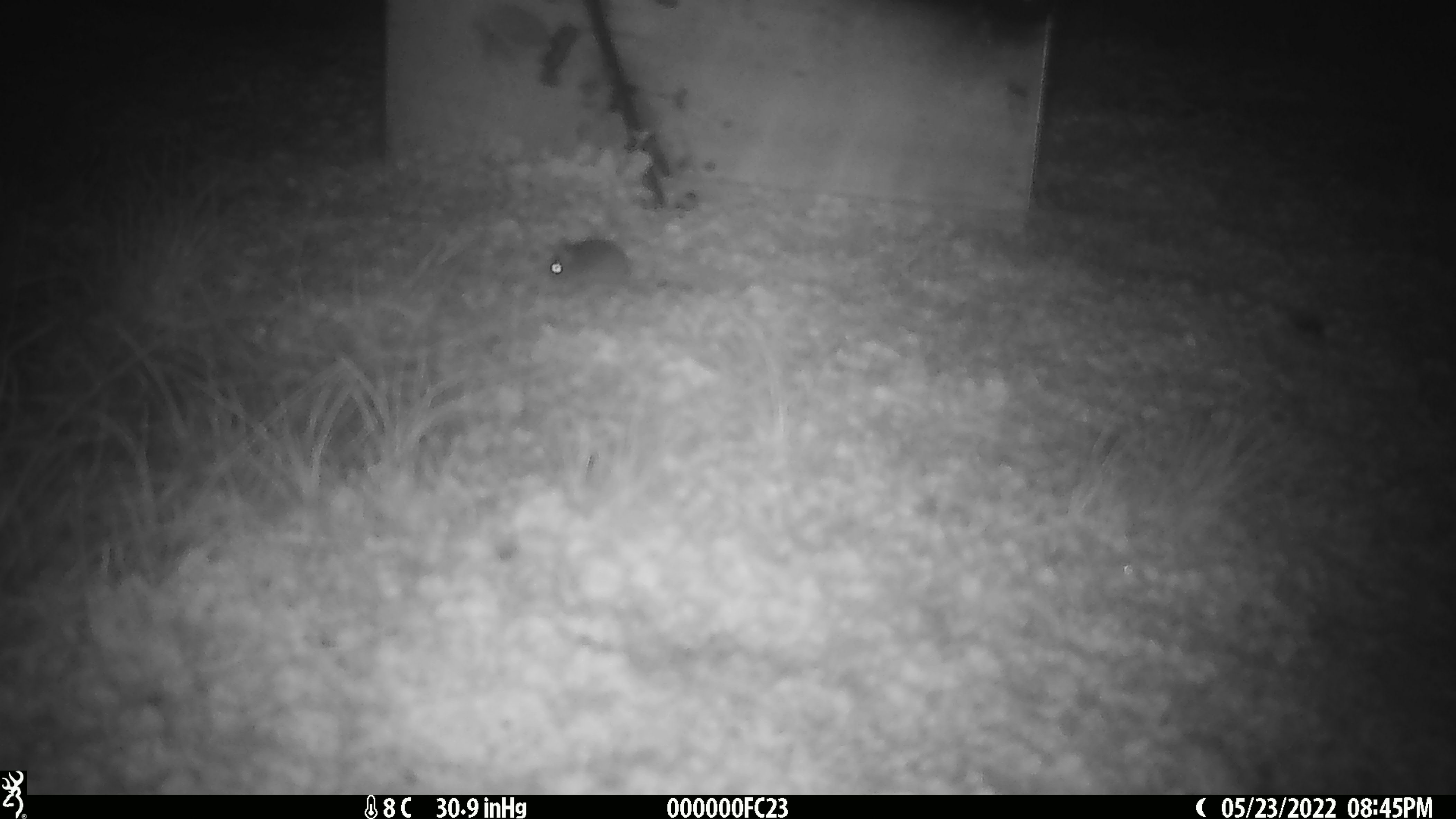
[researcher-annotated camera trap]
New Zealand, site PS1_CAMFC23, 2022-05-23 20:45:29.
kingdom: Animalia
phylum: Chordata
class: Mammalia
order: Rodentia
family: Muridae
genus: Mus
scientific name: Mus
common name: mouse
Mouse (Mus).